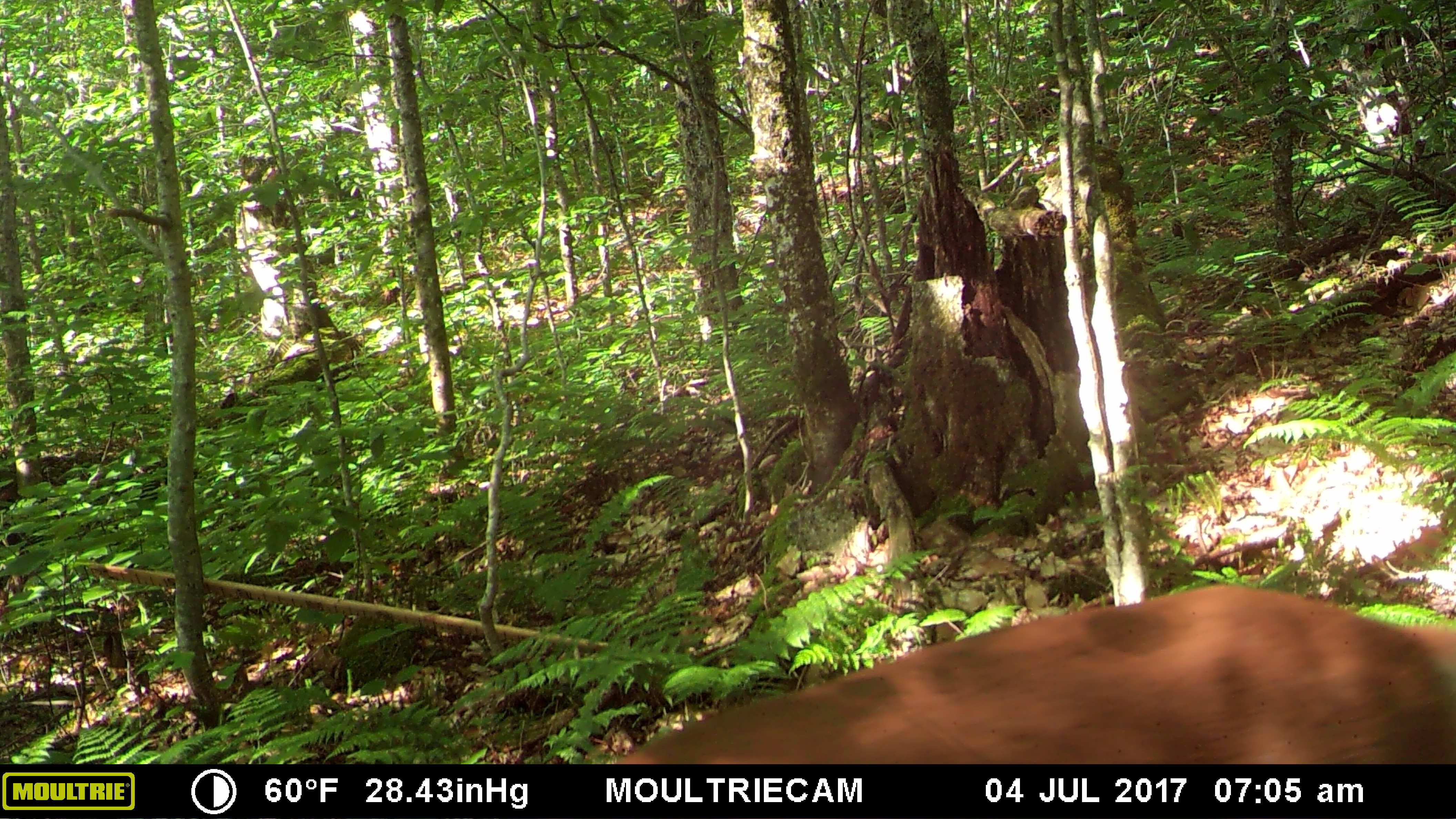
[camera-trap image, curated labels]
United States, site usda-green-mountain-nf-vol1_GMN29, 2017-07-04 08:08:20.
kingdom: Animalia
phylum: Chordata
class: Mammalia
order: Artiodactyla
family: Cervidae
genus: Odocoileus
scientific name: Odocoileus virginianus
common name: white-tailed deer